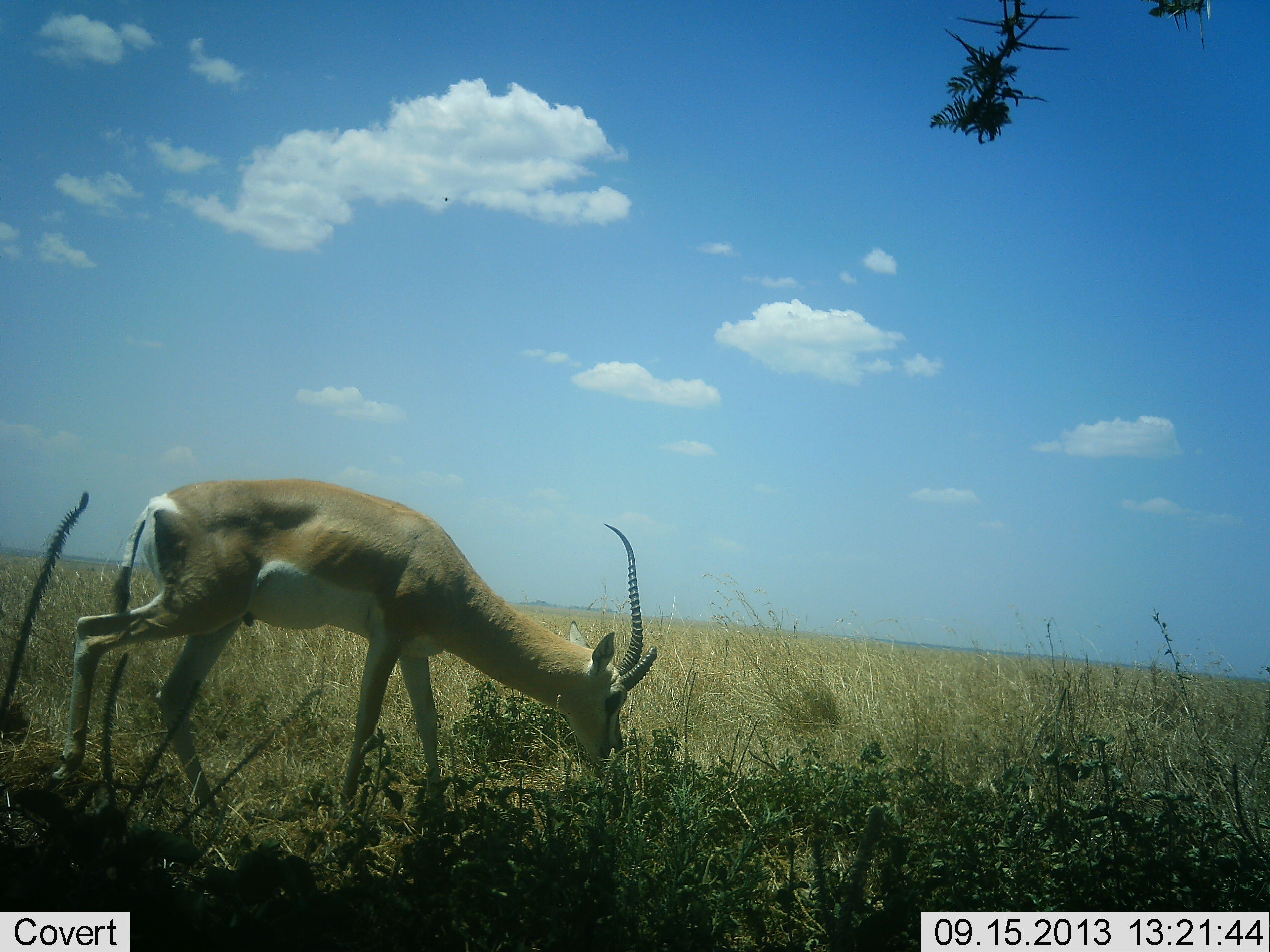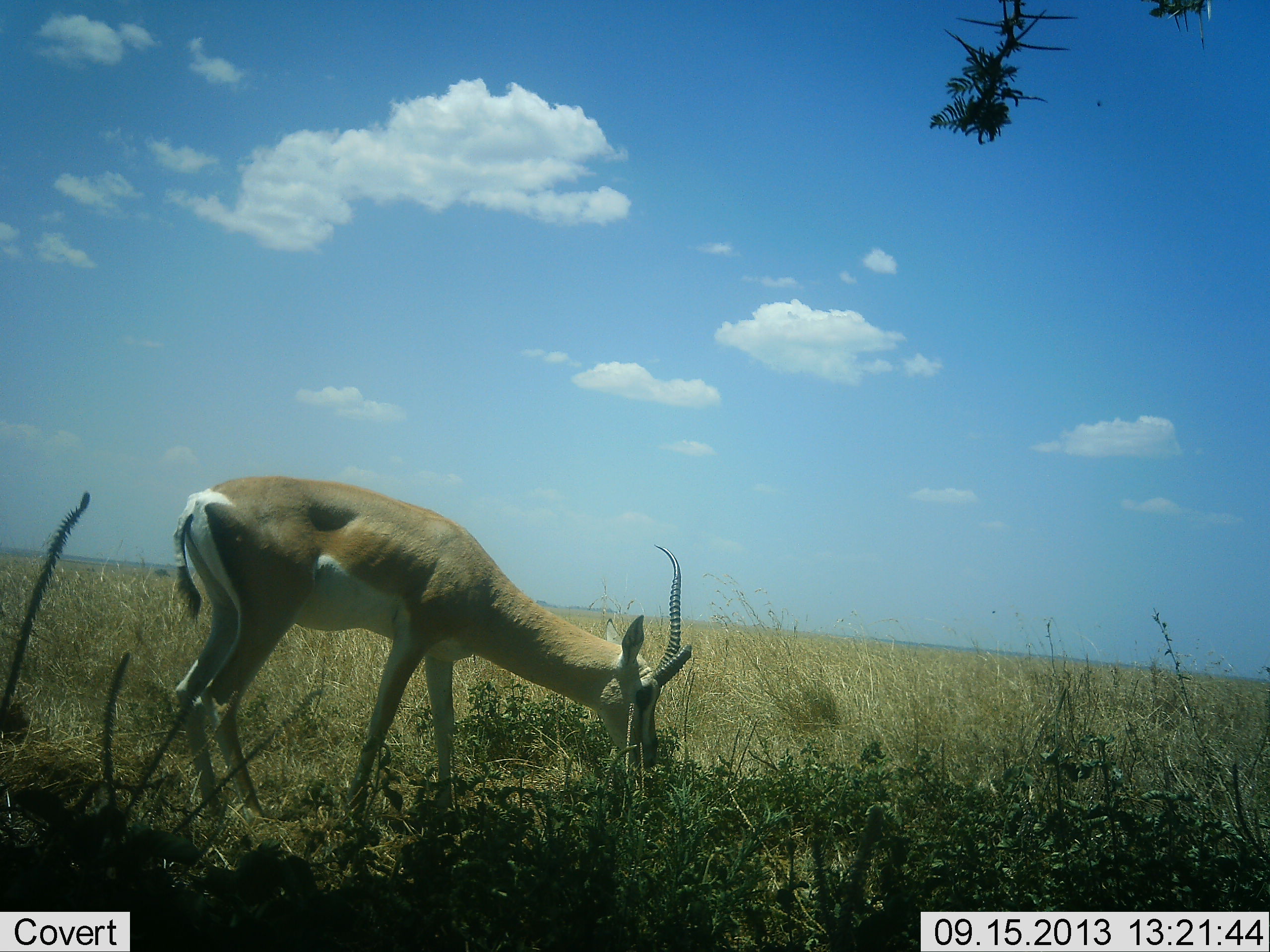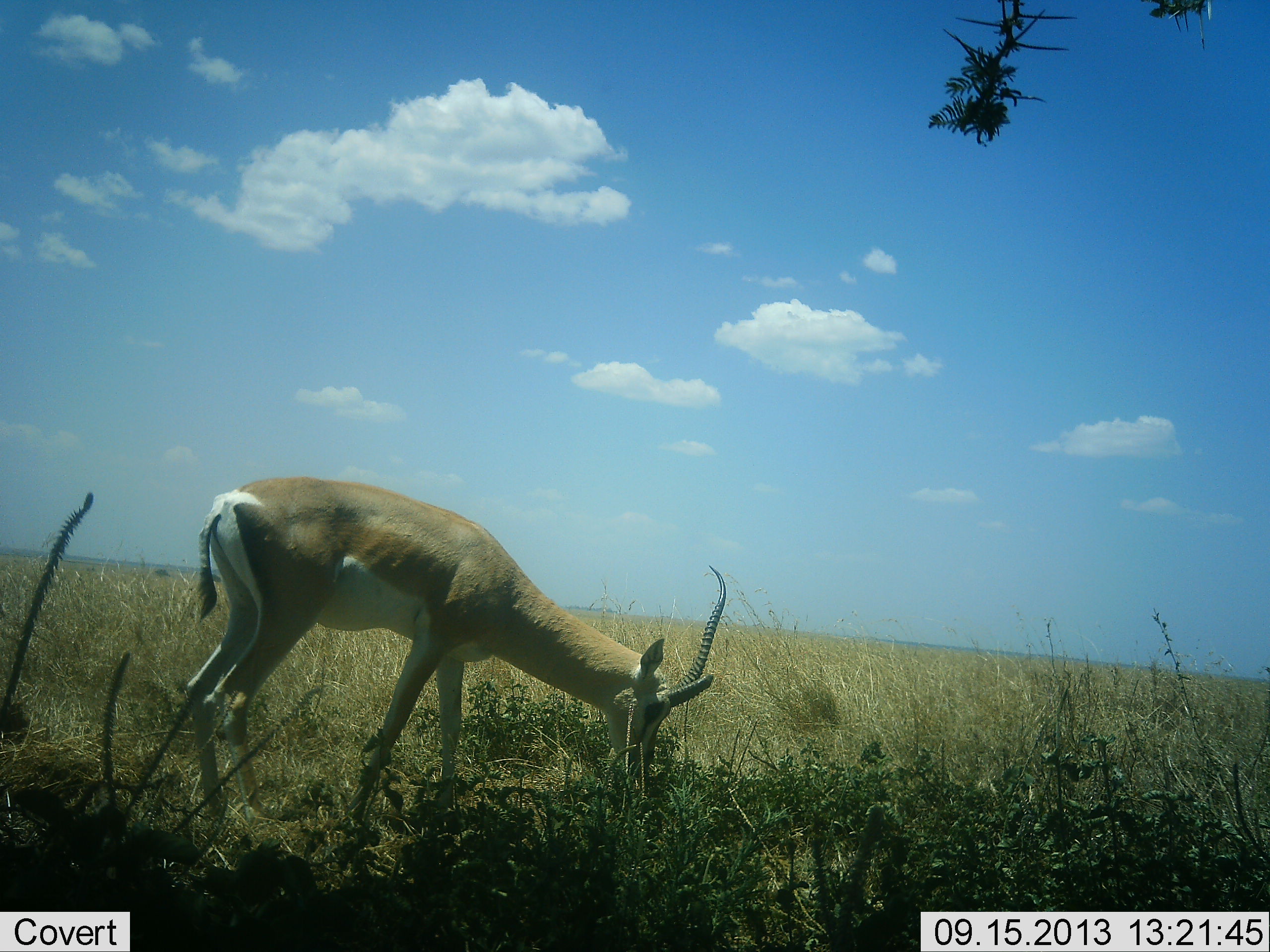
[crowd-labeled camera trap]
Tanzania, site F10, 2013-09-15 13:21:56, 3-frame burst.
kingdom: Animalia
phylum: Chordata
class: Mammalia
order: Artiodactyla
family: Bovidae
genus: Nanger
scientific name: Nanger granti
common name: grant's gazelle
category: gazellegrants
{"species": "gazellegrants (grant's gazelle) (Nanger granti)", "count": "1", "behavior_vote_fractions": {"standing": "44%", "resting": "0%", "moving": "0%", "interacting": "0%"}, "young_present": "0%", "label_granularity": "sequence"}